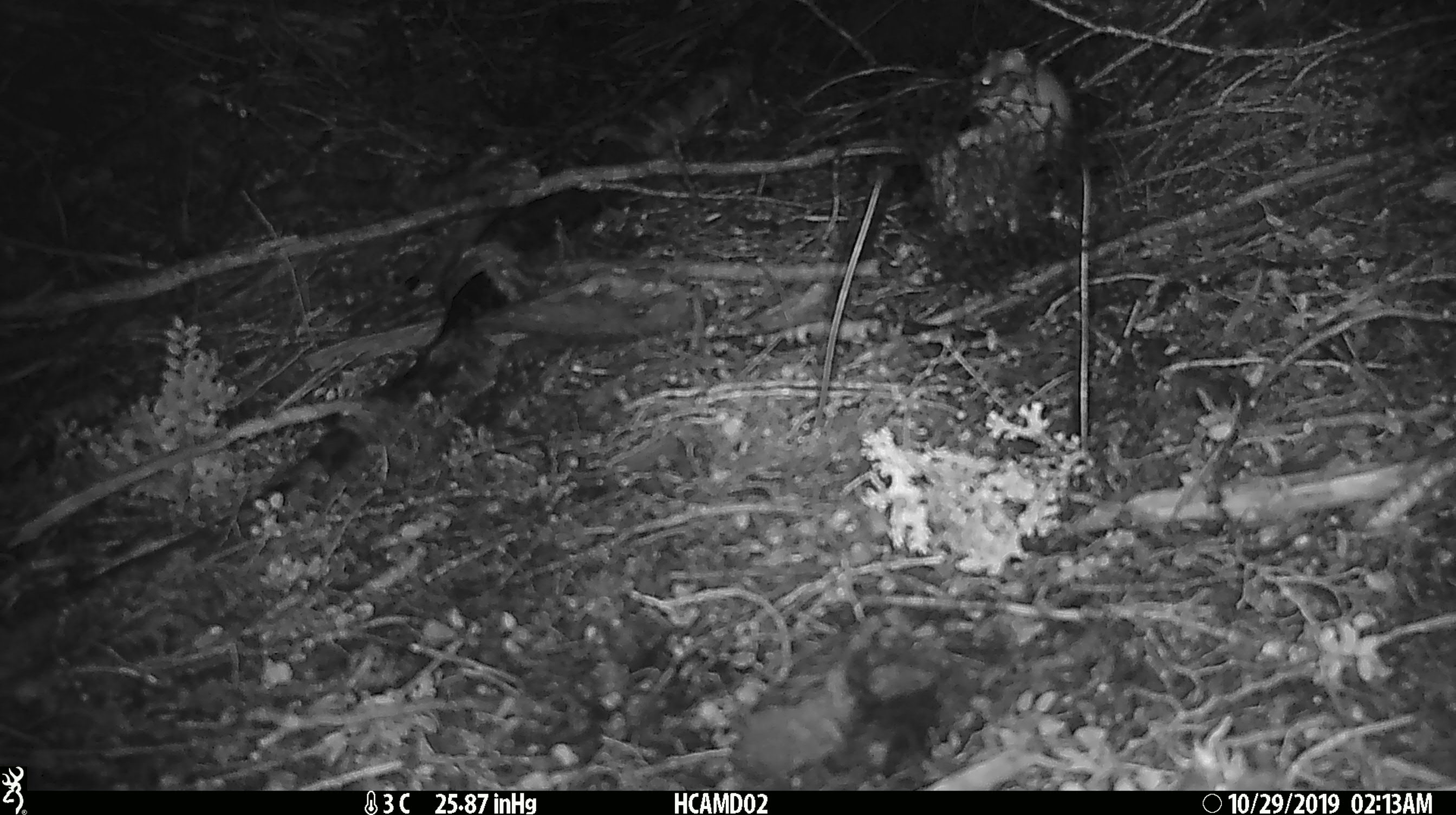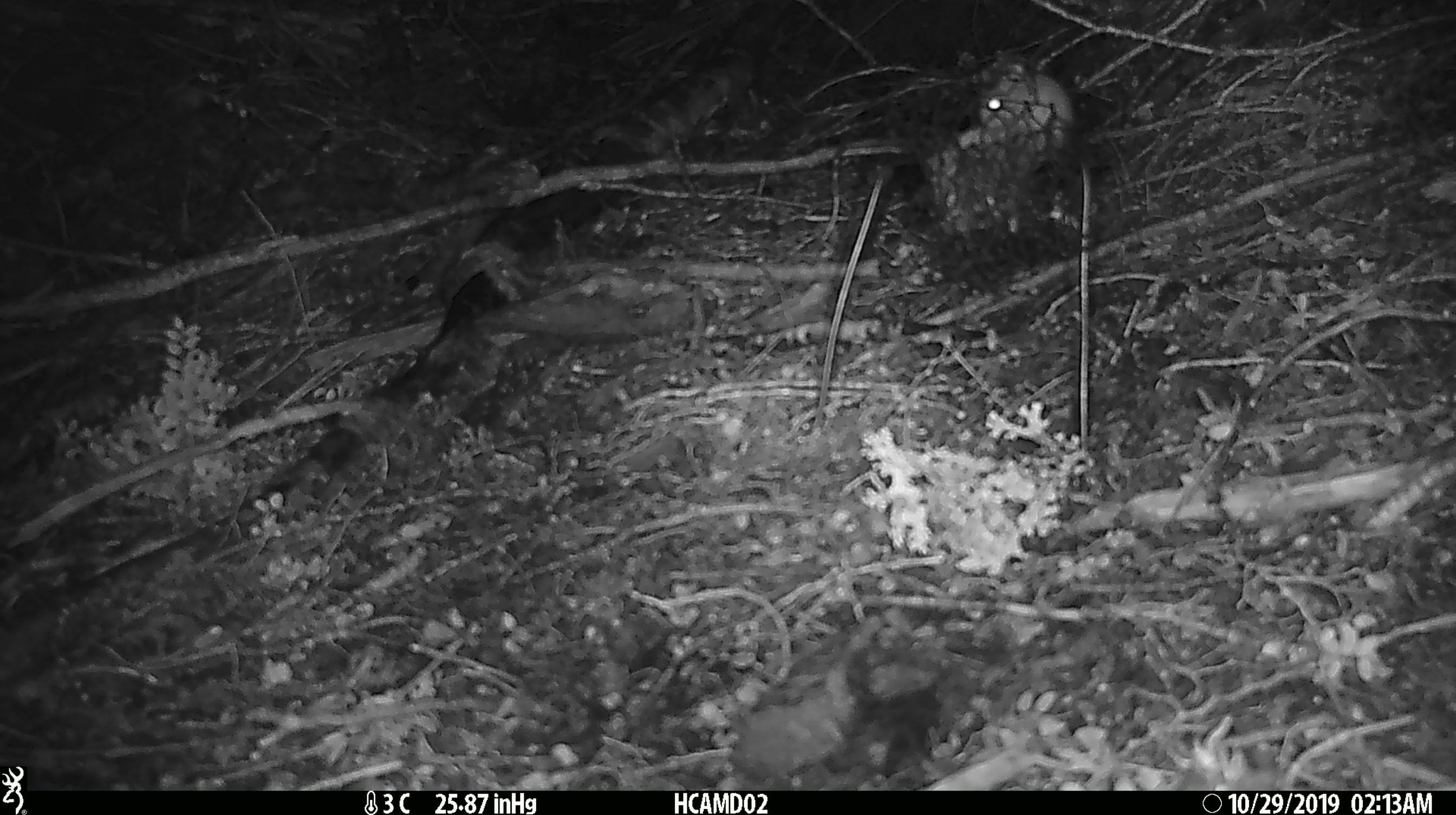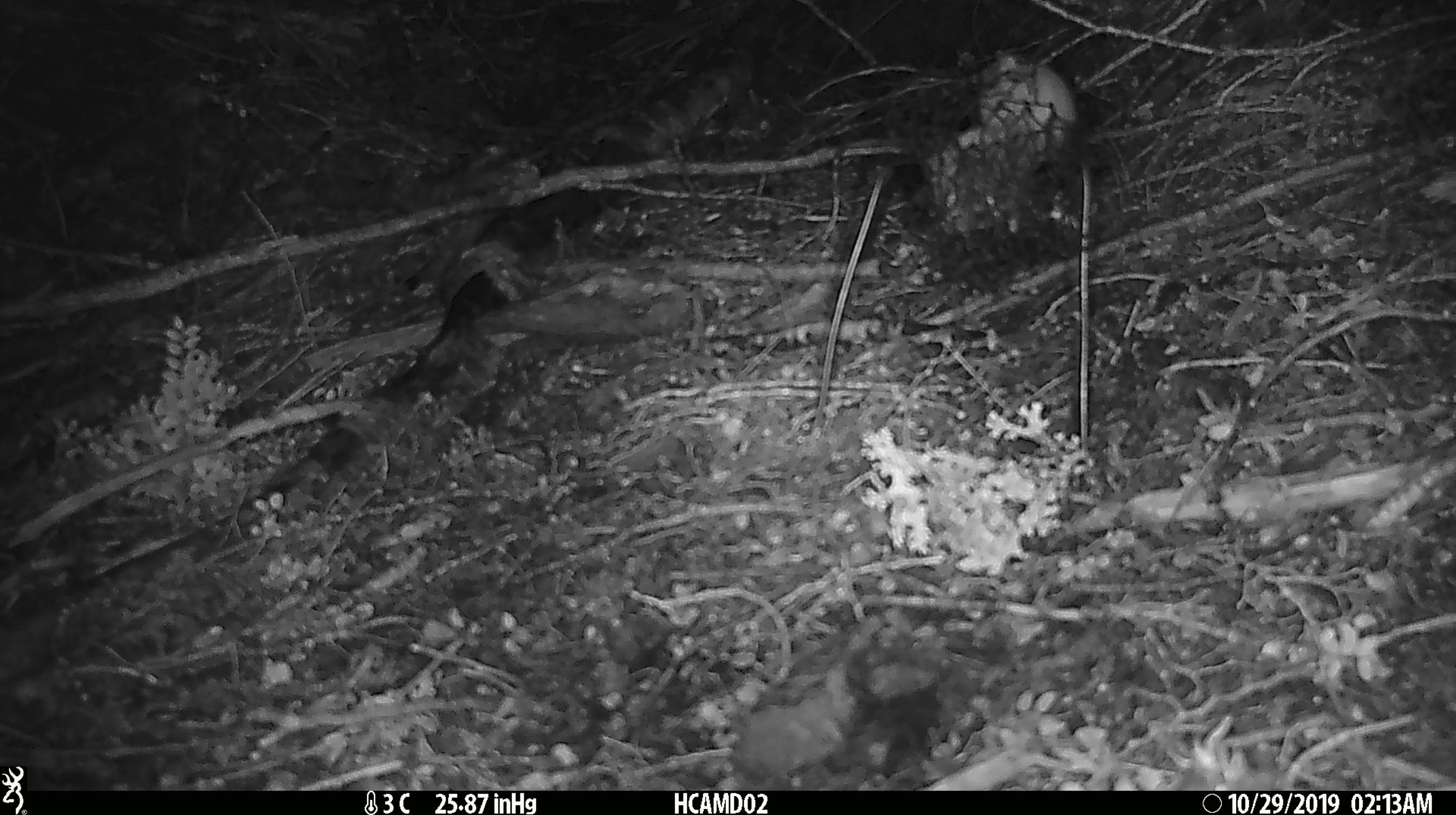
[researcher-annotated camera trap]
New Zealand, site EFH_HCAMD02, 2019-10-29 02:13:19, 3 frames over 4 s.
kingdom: Animalia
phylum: Chordata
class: Mammalia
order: Rodentia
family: Muridae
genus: Mus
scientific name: Mus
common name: mouse